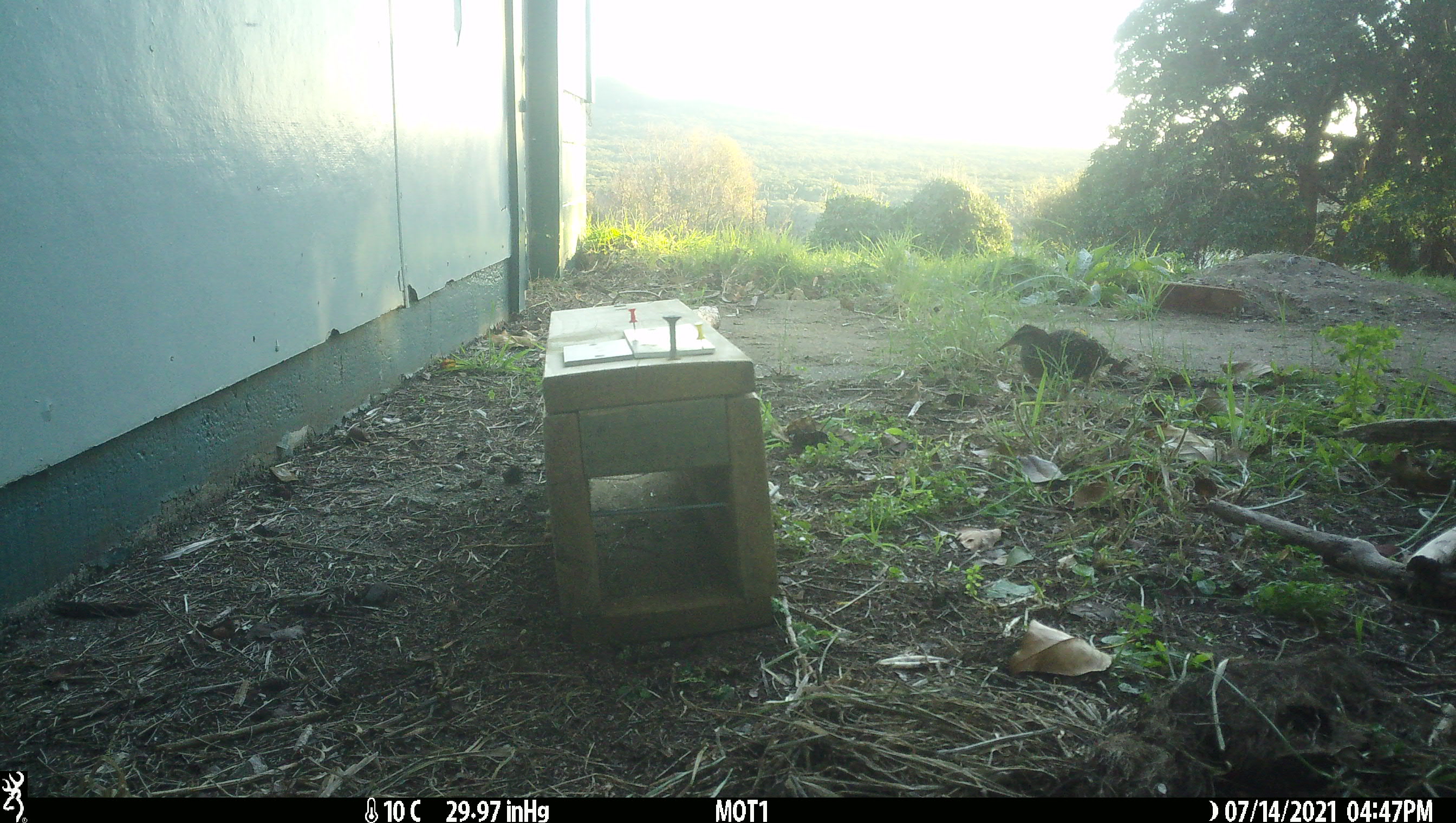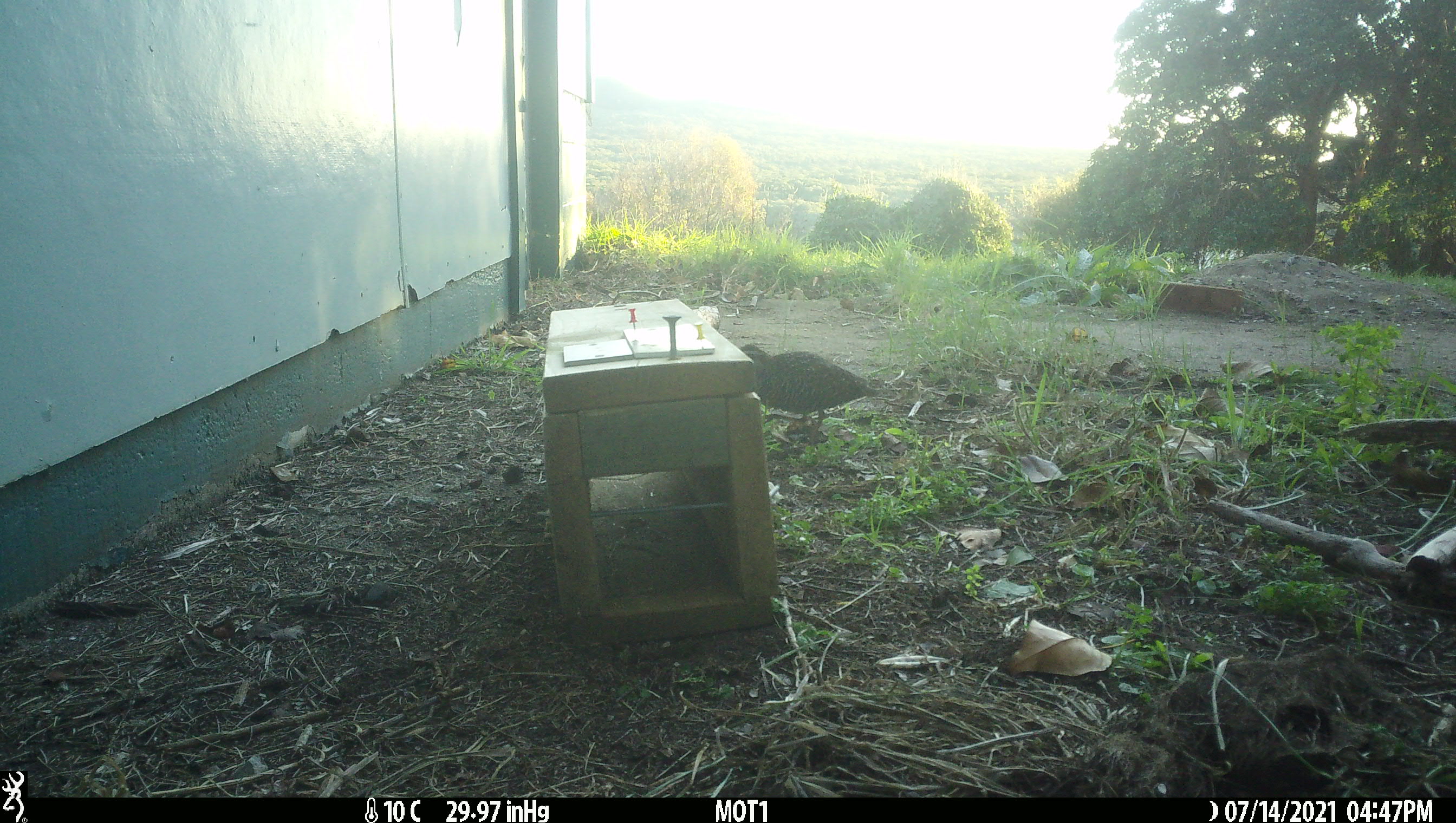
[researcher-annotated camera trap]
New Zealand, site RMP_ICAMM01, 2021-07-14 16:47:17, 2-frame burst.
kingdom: Animalia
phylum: Chordata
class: Aves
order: Gruiformes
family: Rallidae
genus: Gallirallus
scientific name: Gallirallus philippensis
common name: buff-banded rail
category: banded rail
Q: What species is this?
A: Banded rail (buff-banded rail) (Gallirallus philippensis).